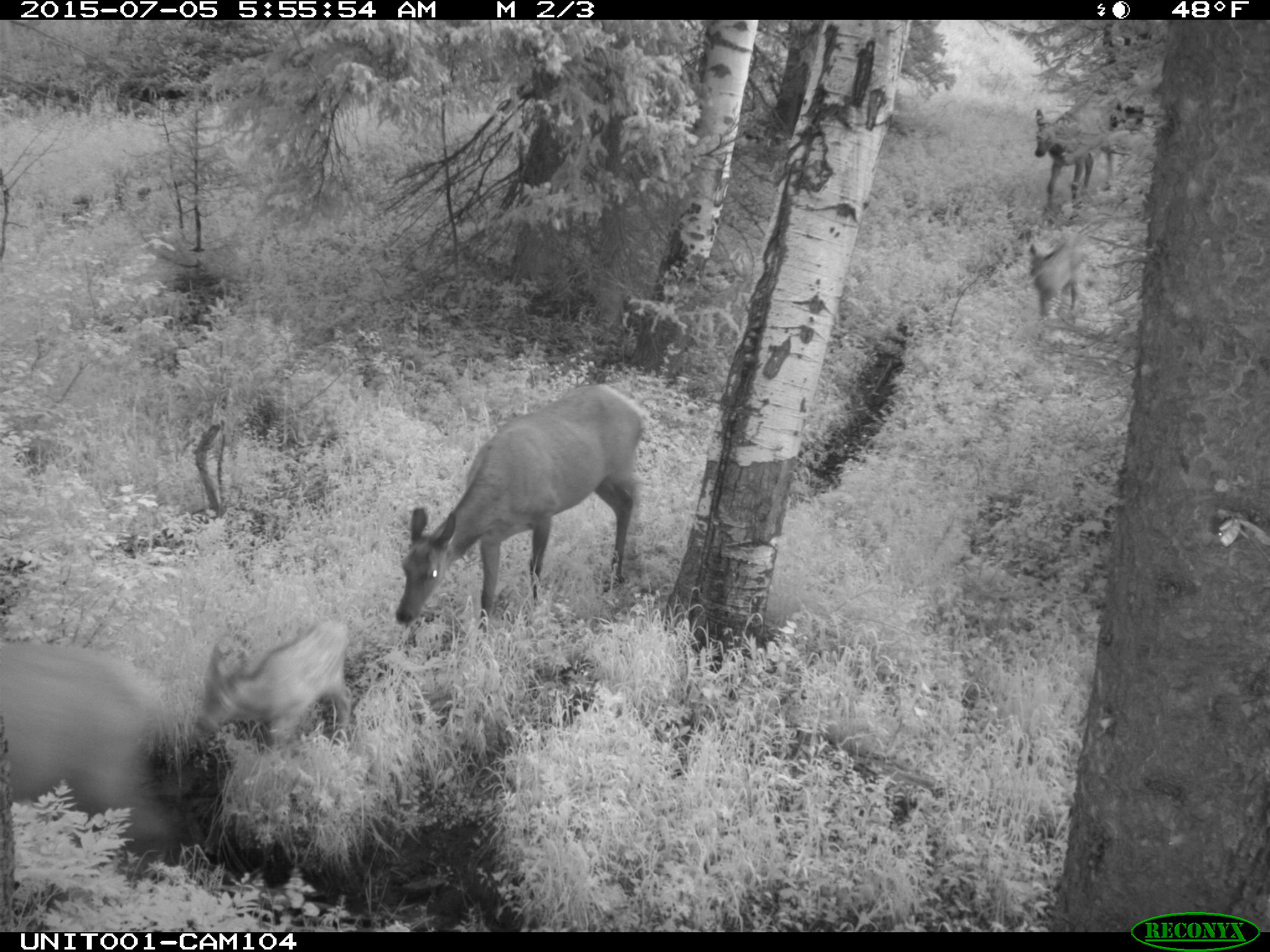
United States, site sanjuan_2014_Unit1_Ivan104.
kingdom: Animalia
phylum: Chordata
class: Mammalia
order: Artiodactyla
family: Cervidae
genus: Cervus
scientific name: Cervus elaphus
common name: red deer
Cervus elaphus (red deer).